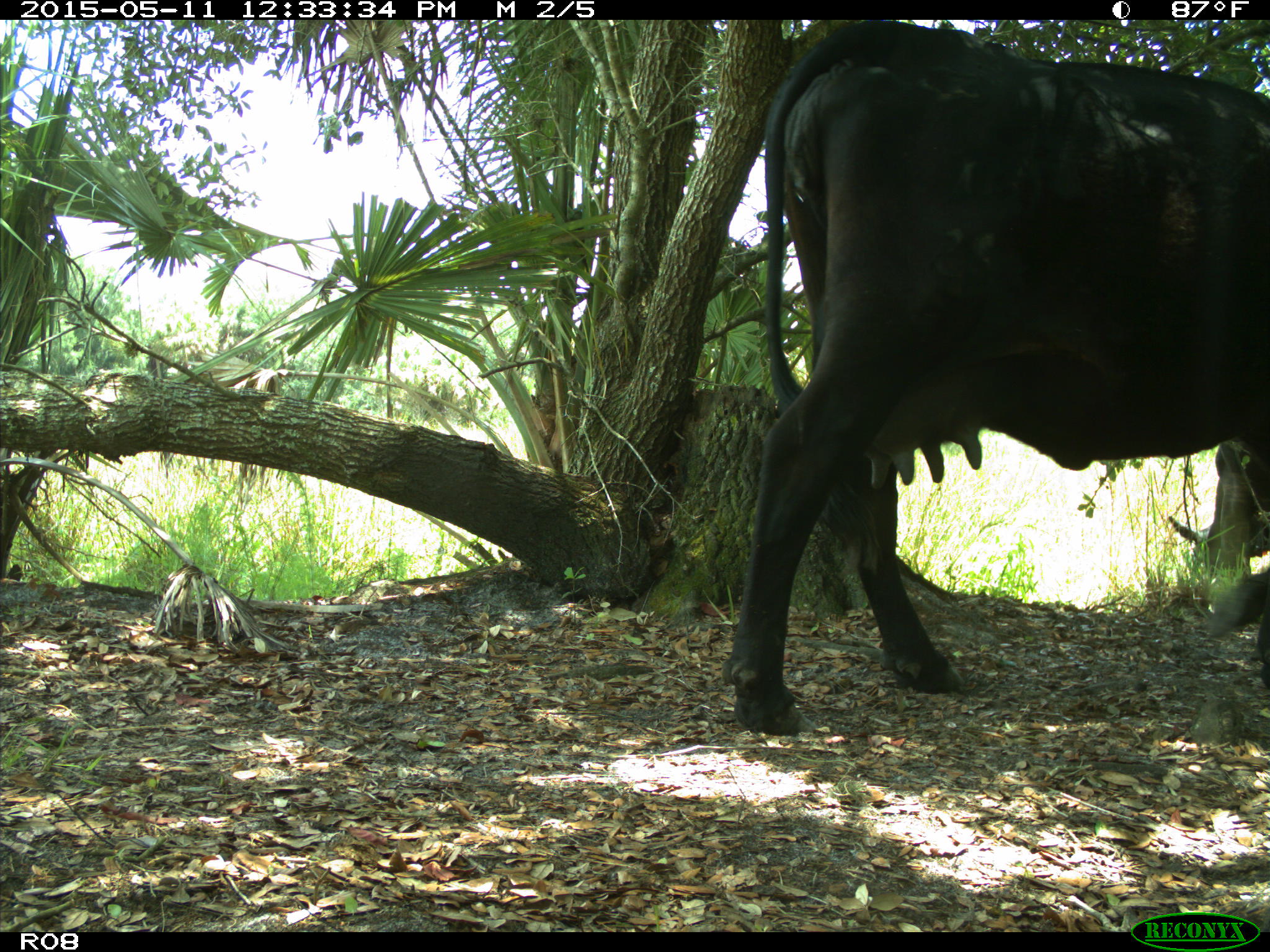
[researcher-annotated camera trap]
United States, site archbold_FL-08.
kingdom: Animalia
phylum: Chordata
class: Mammalia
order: Artiodactyla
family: Bovidae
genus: Bos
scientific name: Bos taurus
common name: domestic cow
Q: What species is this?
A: Bos taurus (domestic cow).